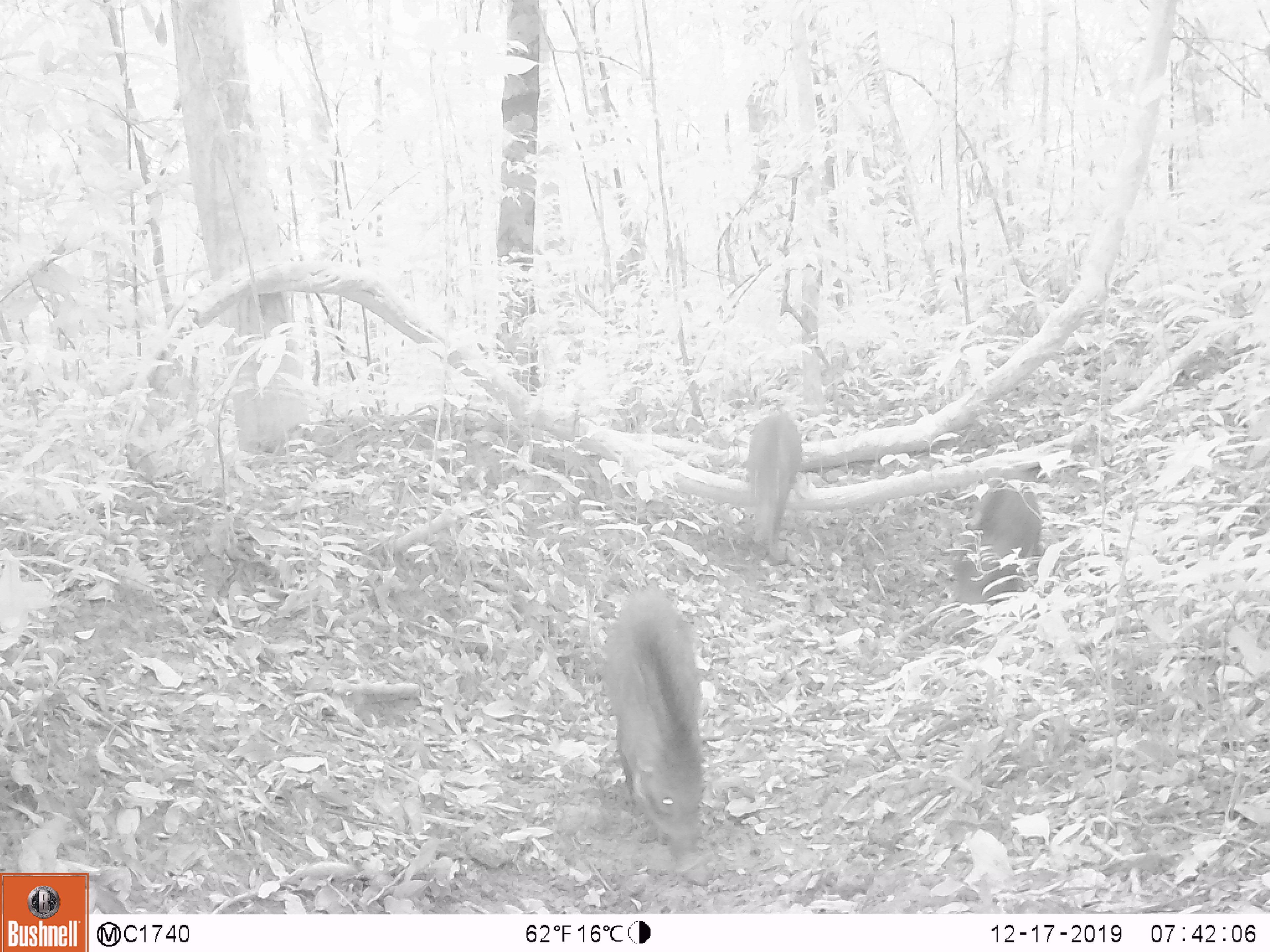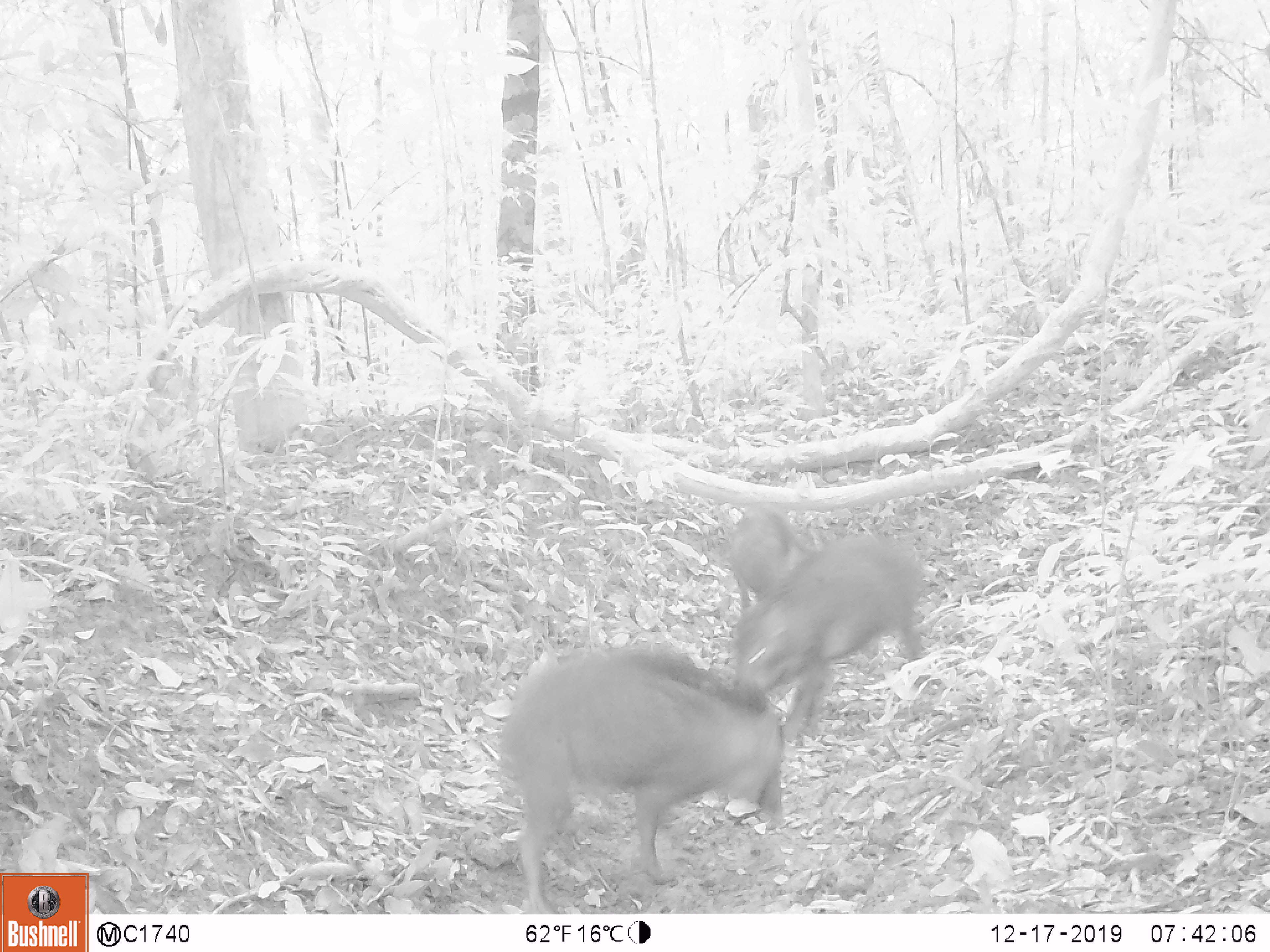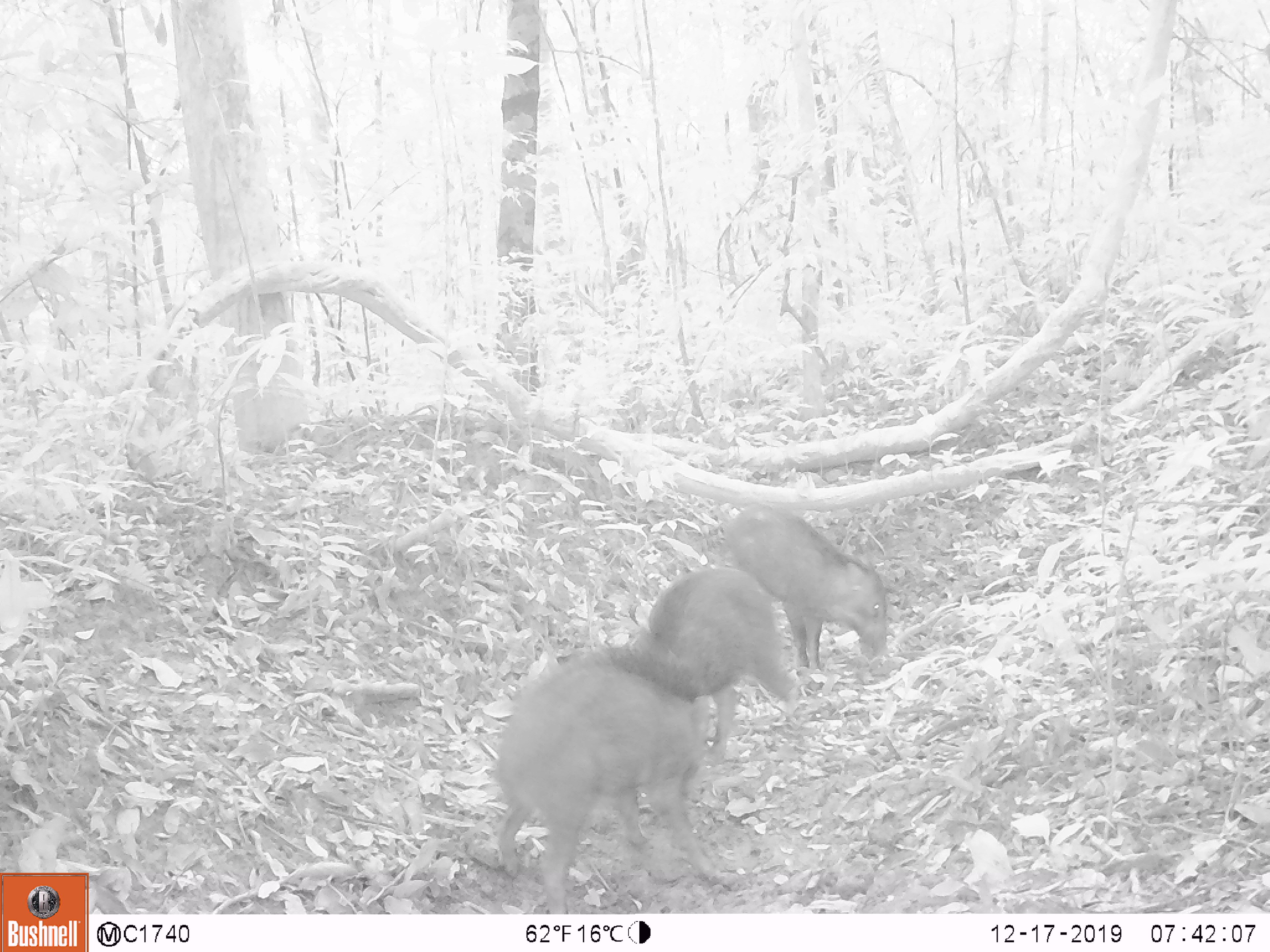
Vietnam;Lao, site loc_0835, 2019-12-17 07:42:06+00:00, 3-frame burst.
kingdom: Animalia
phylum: Chordata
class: Mammalia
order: Artiodactyla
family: Suidae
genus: Sus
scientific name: Sus scrofa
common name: eurasian wild pig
Eurasian wild pig (Sus scrofa). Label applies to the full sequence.